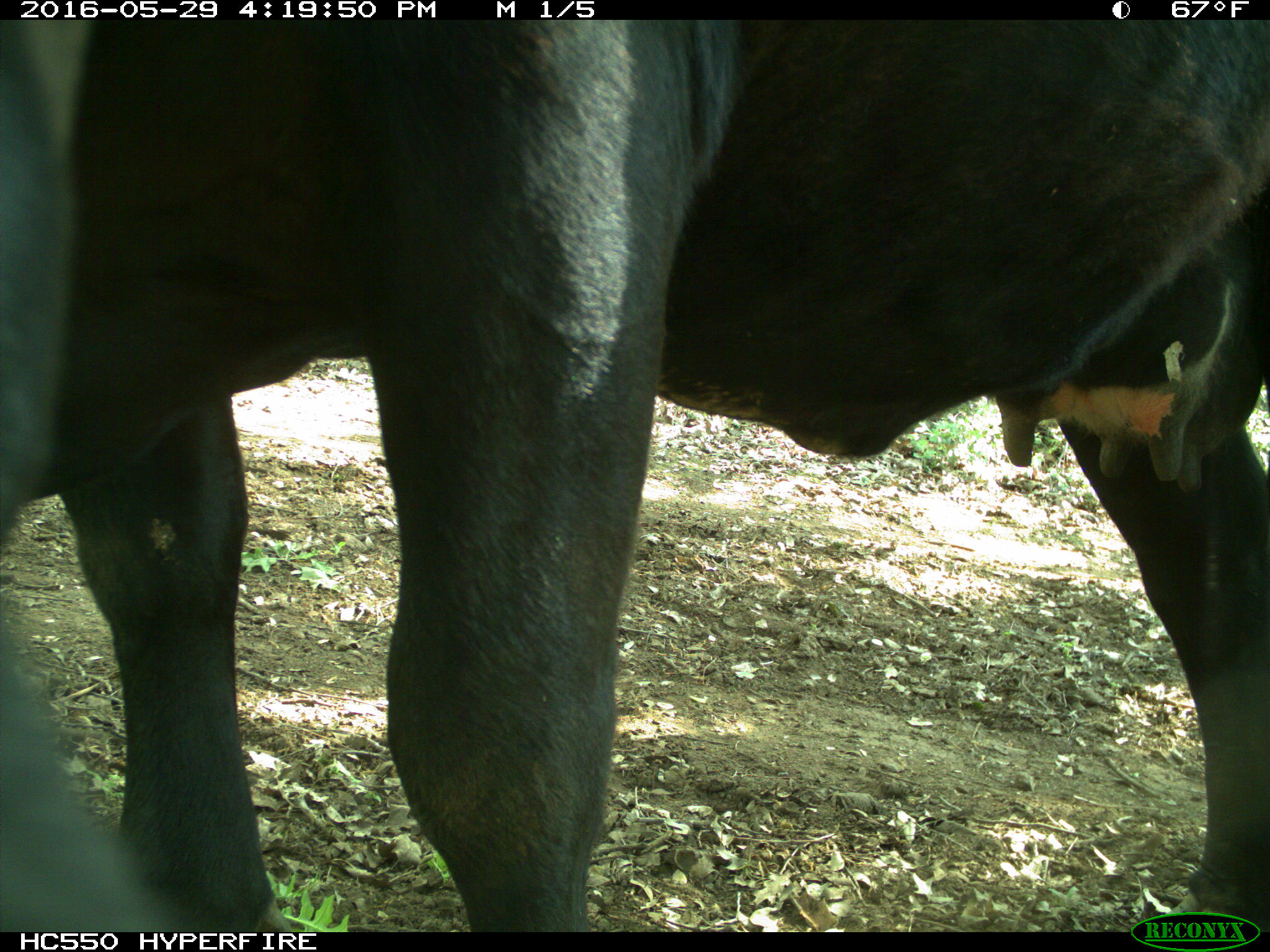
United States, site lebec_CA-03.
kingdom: Animalia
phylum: Chordata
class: Mammalia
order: Artiodactyla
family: Bovidae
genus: Bos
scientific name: Bos taurus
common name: domestic cow